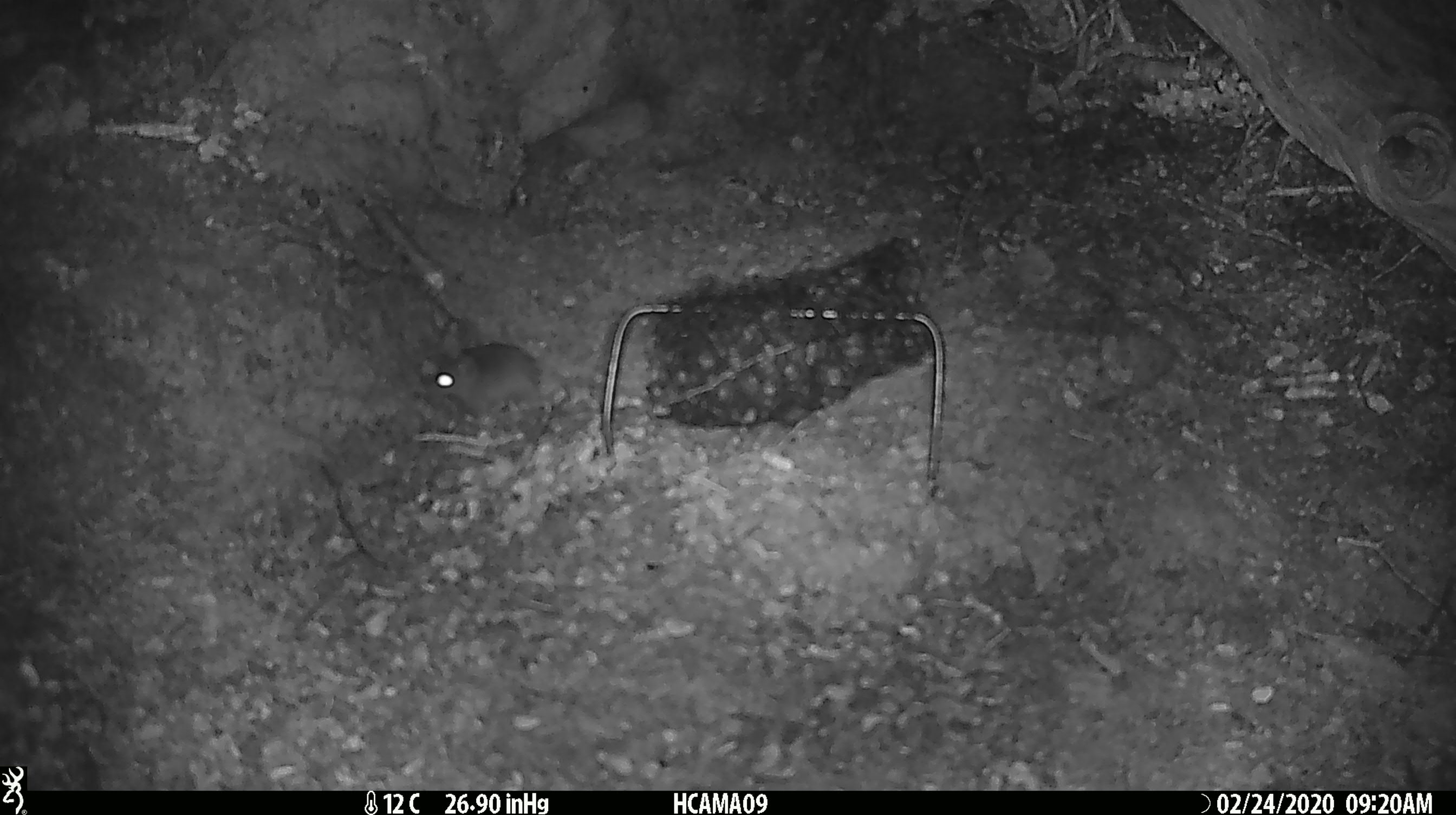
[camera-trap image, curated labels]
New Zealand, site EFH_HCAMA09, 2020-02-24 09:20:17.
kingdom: Animalia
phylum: Chordata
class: Mammalia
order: Rodentia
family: Muridae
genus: Mus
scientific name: Mus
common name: mouse